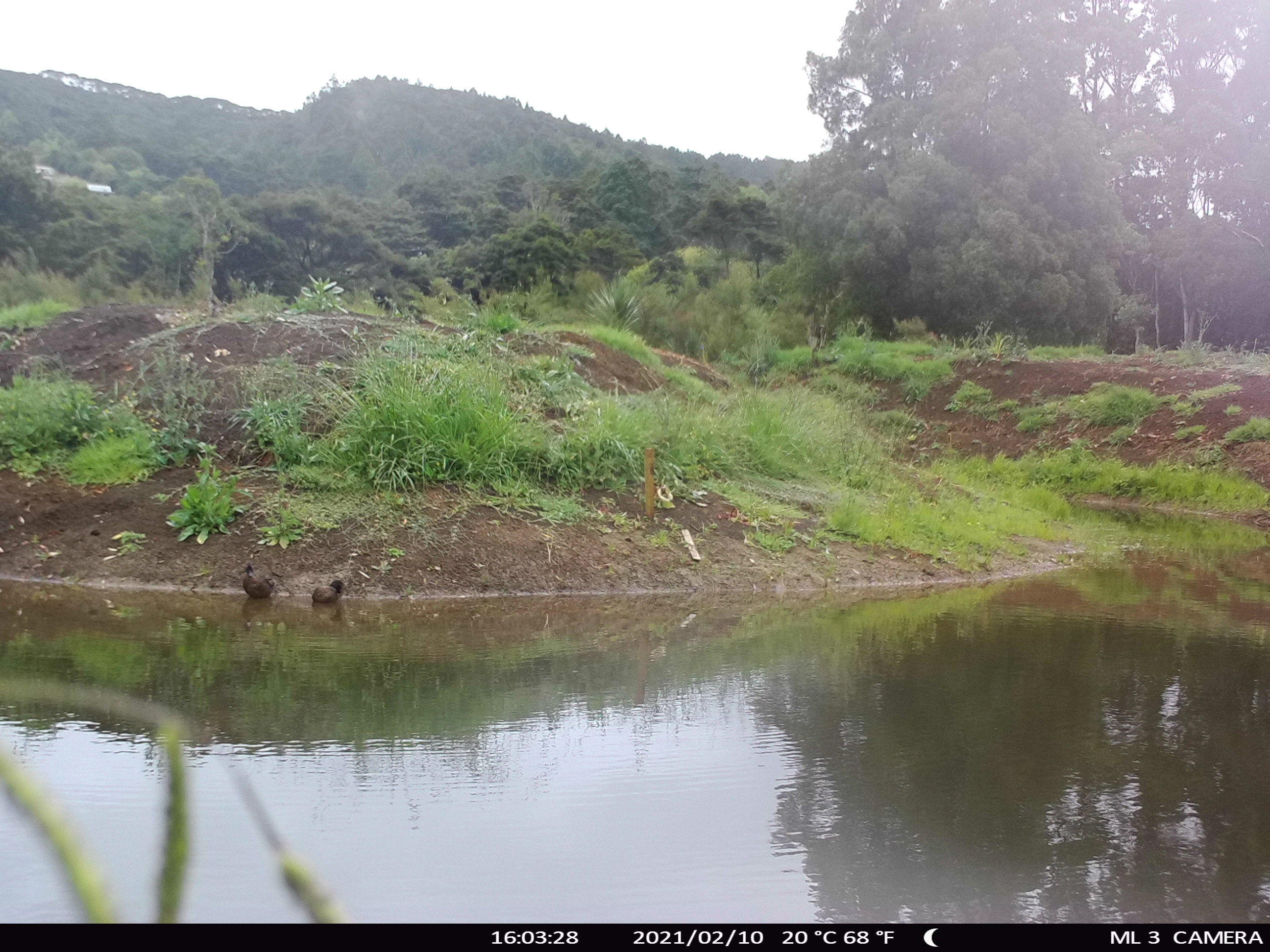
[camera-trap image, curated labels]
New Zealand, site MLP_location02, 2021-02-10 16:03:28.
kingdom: Animalia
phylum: Chordata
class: Aves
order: Anseriformes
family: Anatidae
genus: Anas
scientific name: Anas chlorotis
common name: brown teal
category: pateke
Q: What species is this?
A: Pateke (brown teal) (Anas chlorotis).